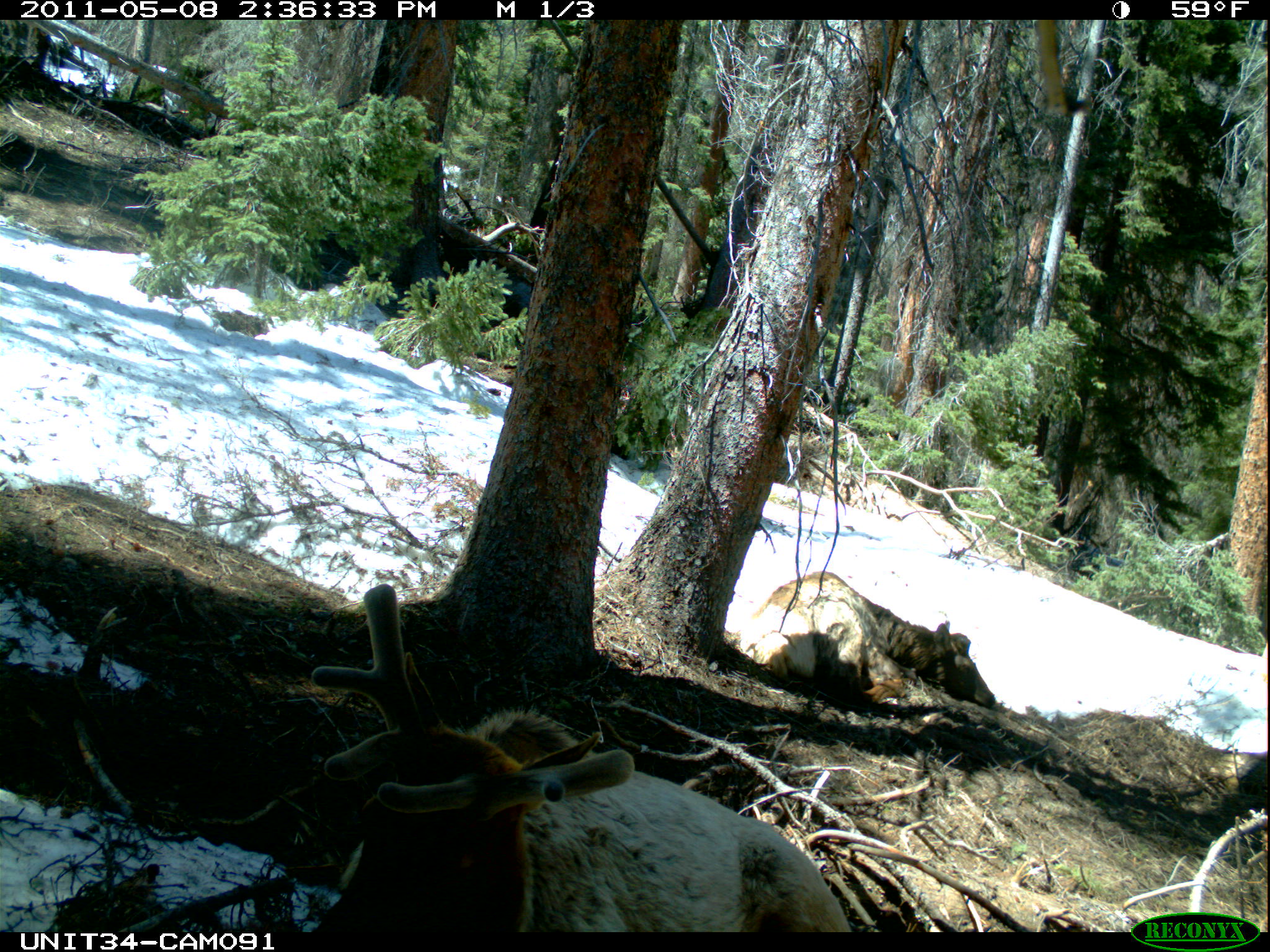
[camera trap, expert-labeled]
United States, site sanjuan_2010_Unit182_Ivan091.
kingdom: Animalia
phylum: Chordata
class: Mammalia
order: Artiodactyla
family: Cervidae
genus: Cervus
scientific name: Cervus elaphus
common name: red deer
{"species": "Cervus elaphus (red deer)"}